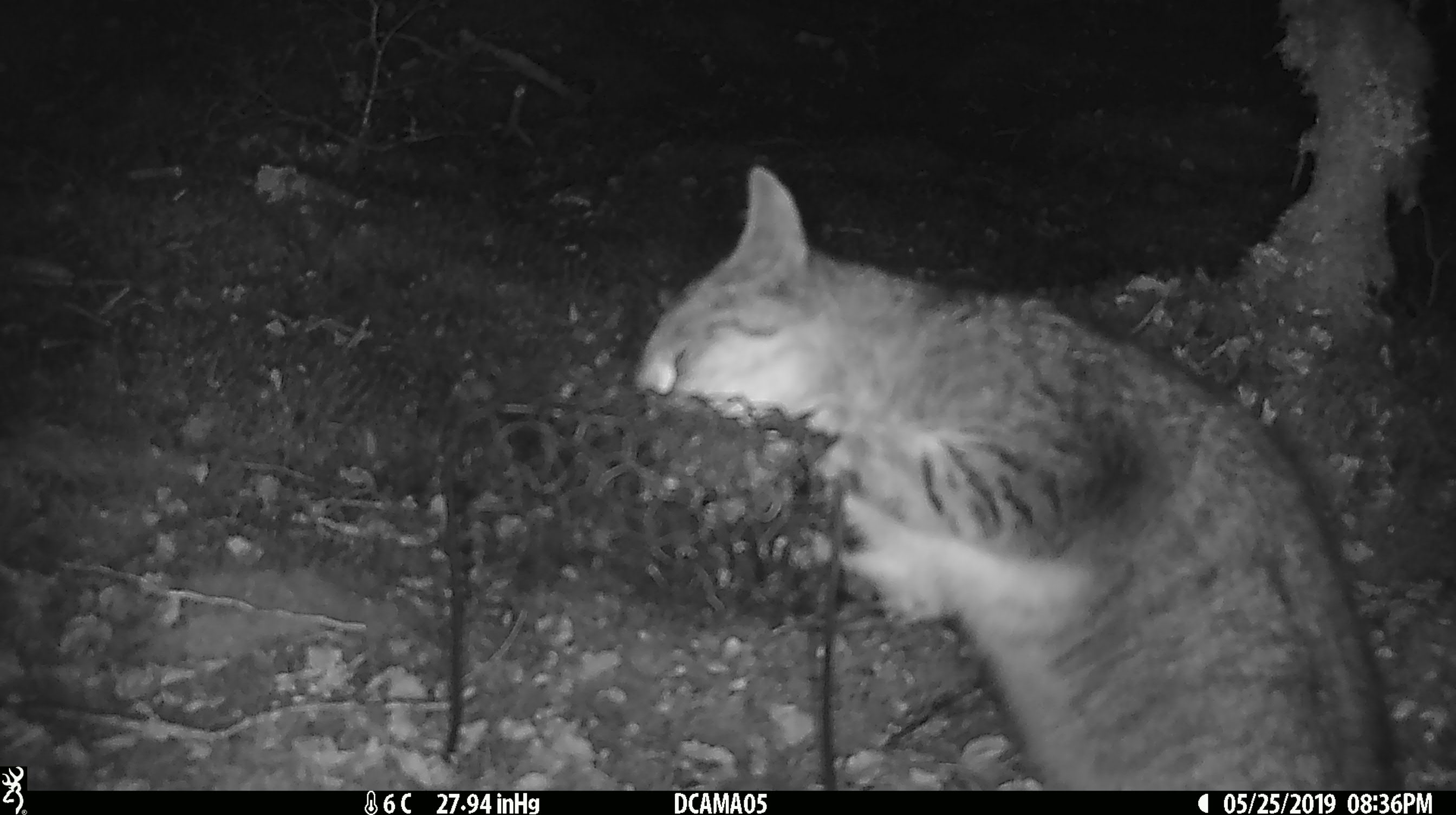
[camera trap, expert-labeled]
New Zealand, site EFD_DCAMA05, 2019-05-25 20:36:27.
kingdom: Animalia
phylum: Chordata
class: Mammalia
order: Carnivora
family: Felidae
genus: Felis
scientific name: Felis catus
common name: domestic cat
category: cat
Cat (domestic cat) (Felis catus).